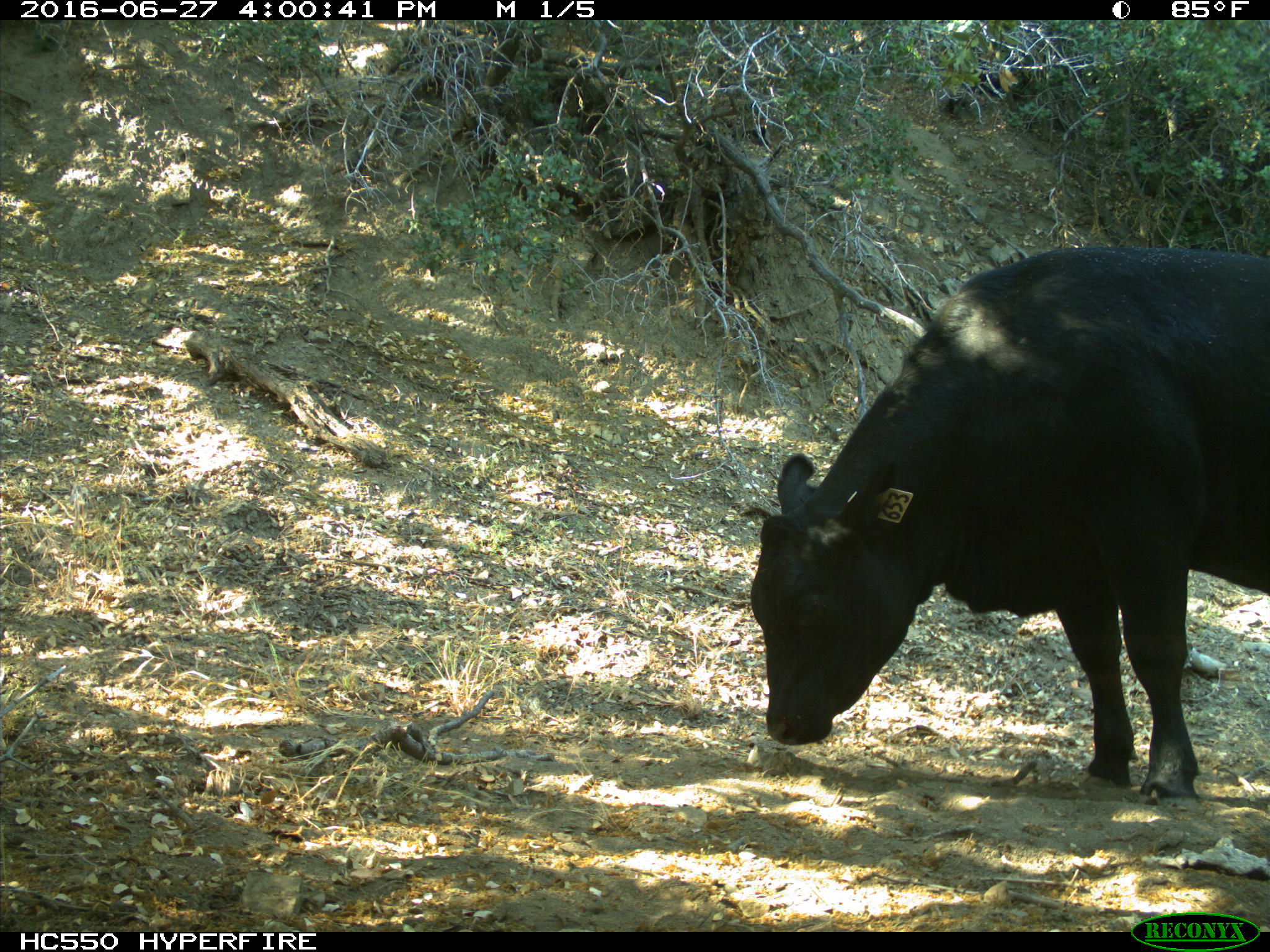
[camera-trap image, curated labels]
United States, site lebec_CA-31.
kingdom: Animalia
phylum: Chordata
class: Mammalia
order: Artiodactyla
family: Bovidae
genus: Bos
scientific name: Bos taurus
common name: domestic cow